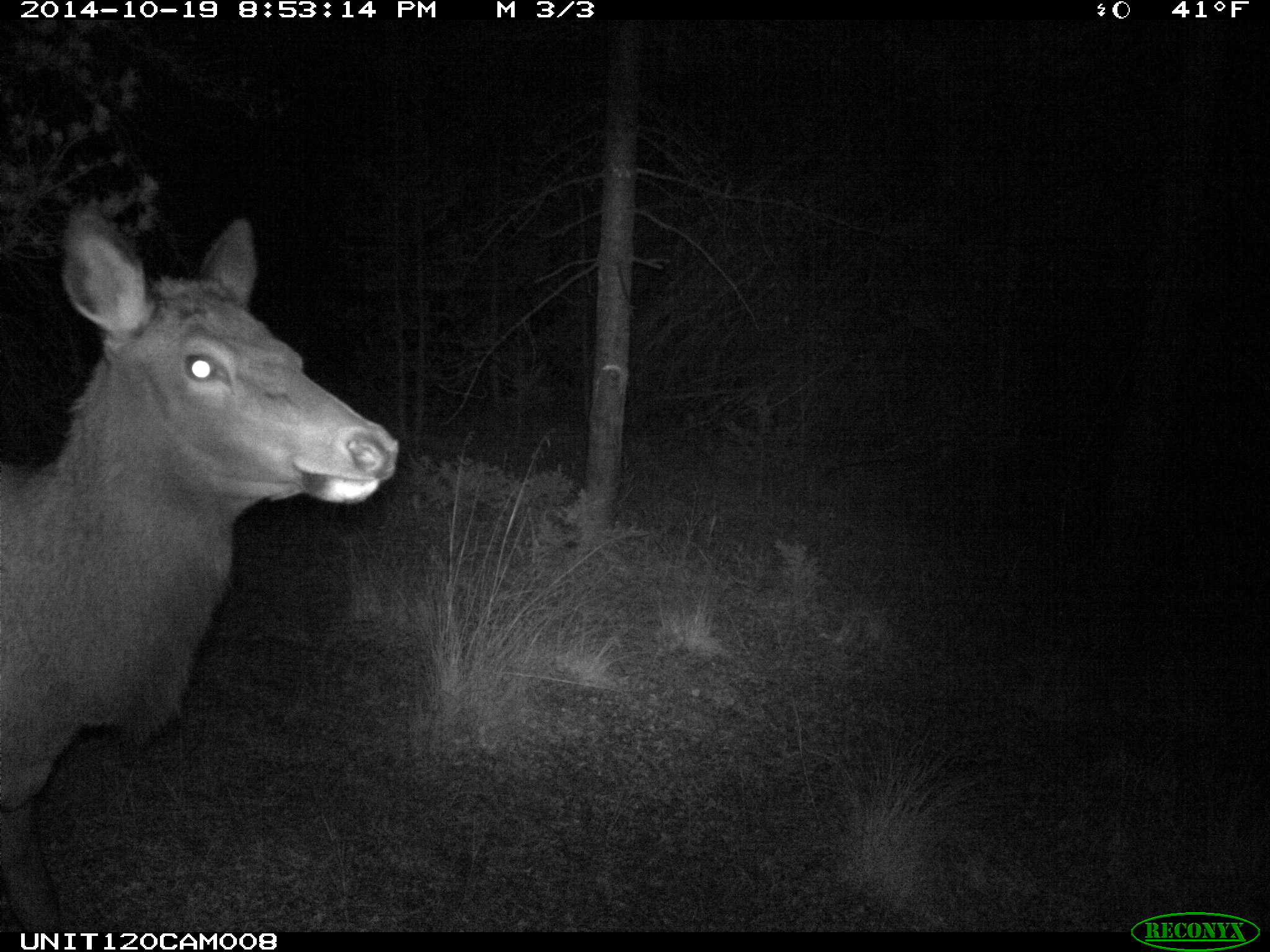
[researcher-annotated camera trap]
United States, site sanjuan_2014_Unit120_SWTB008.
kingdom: Animalia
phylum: Chordata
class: Mammalia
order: Artiodactyla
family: Cervidae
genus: Cervus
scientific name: Cervus elaphus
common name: red deer